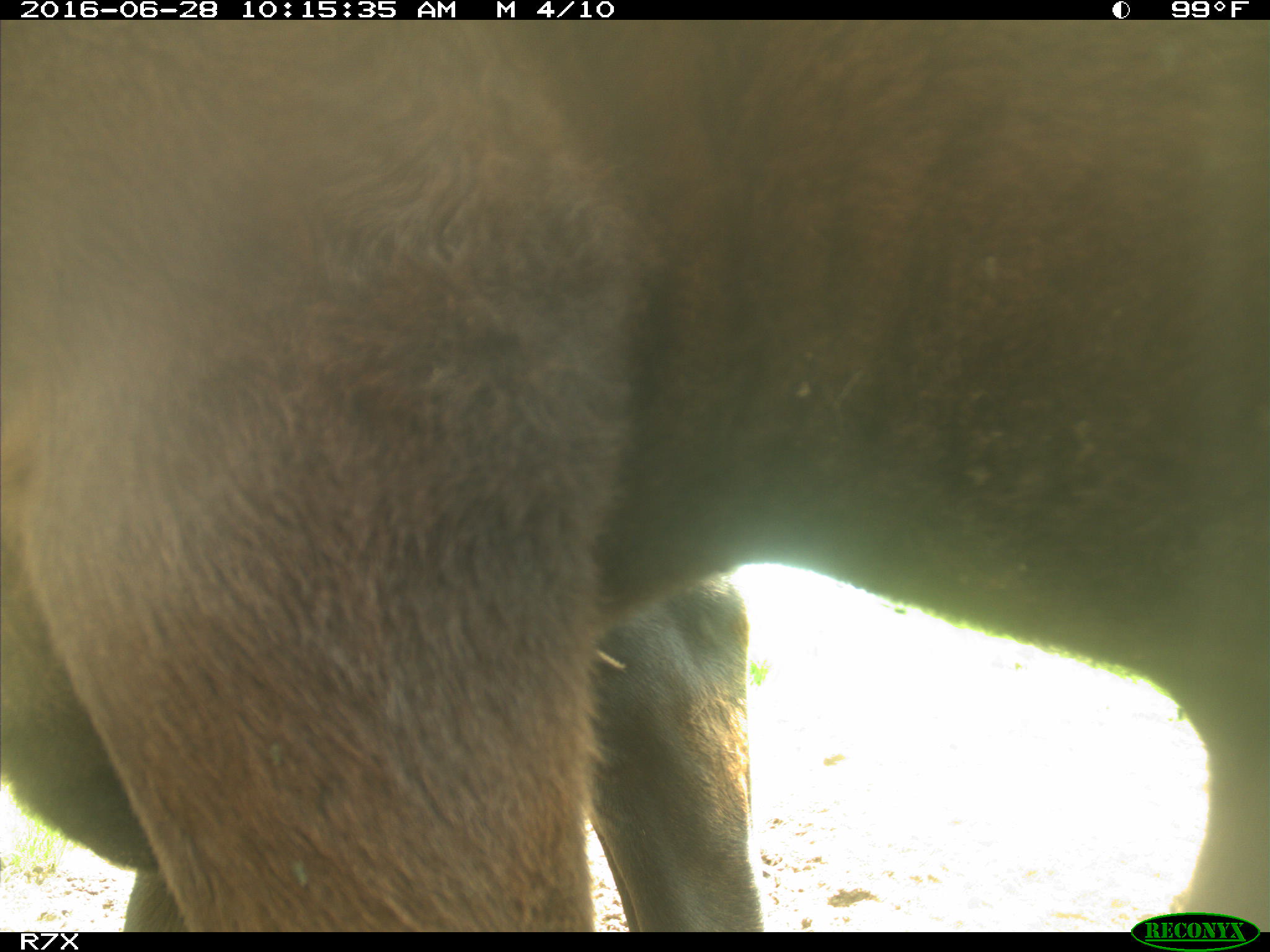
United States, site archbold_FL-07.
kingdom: Animalia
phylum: Chordata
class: Mammalia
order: Artiodactyla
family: Bovidae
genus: Bos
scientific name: Bos taurus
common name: domestic cow